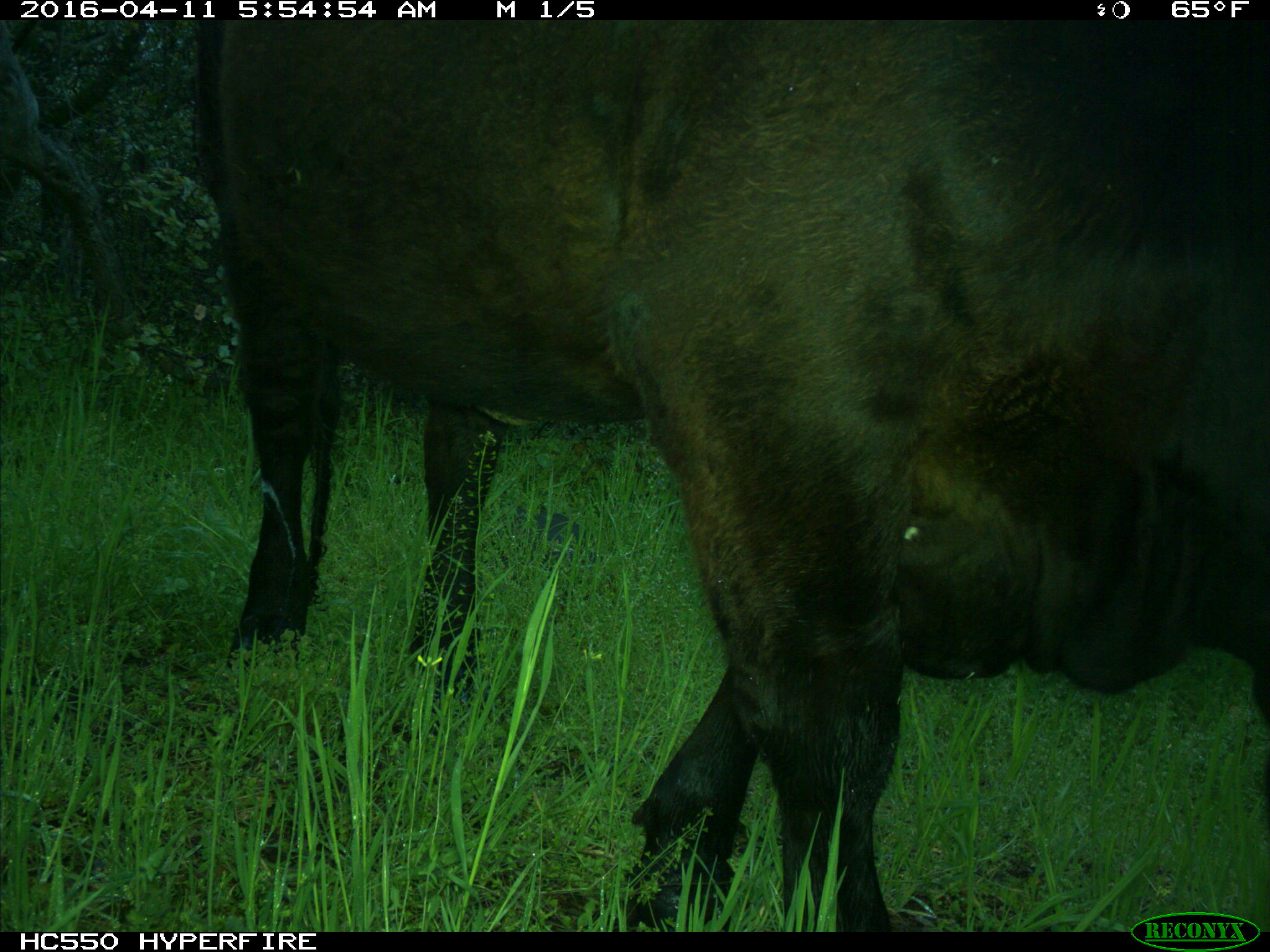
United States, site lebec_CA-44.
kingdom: Animalia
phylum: Chordata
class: Mammalia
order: Artiodactyla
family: Bovidae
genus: Bos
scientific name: Bos taurus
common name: domestic cow